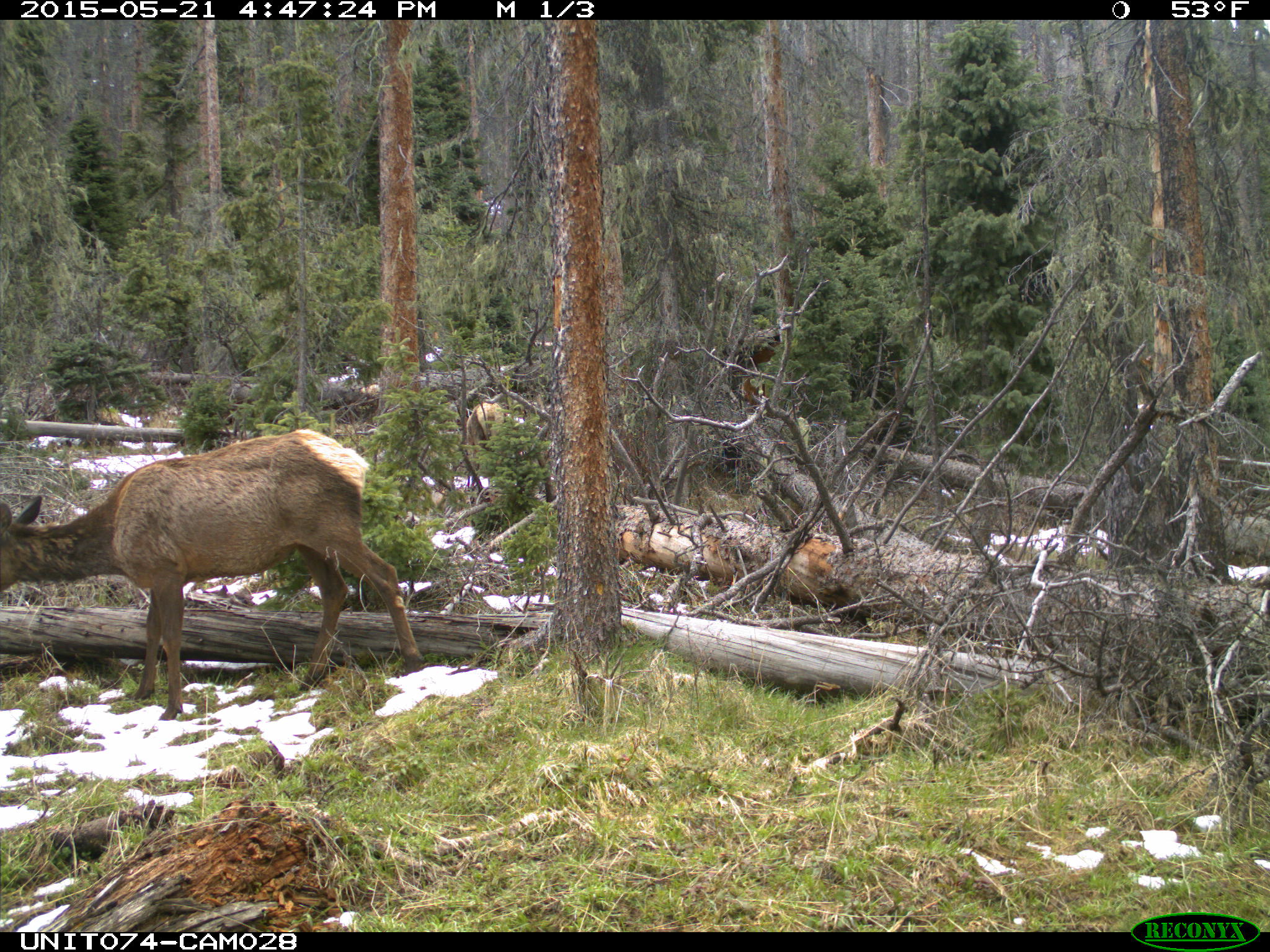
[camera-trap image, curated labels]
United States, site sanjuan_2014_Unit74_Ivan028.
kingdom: Animalia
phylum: Chordata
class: Mammalia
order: Artiodactyla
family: Cervidae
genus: Cervus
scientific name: Cervus elaphus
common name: red deer